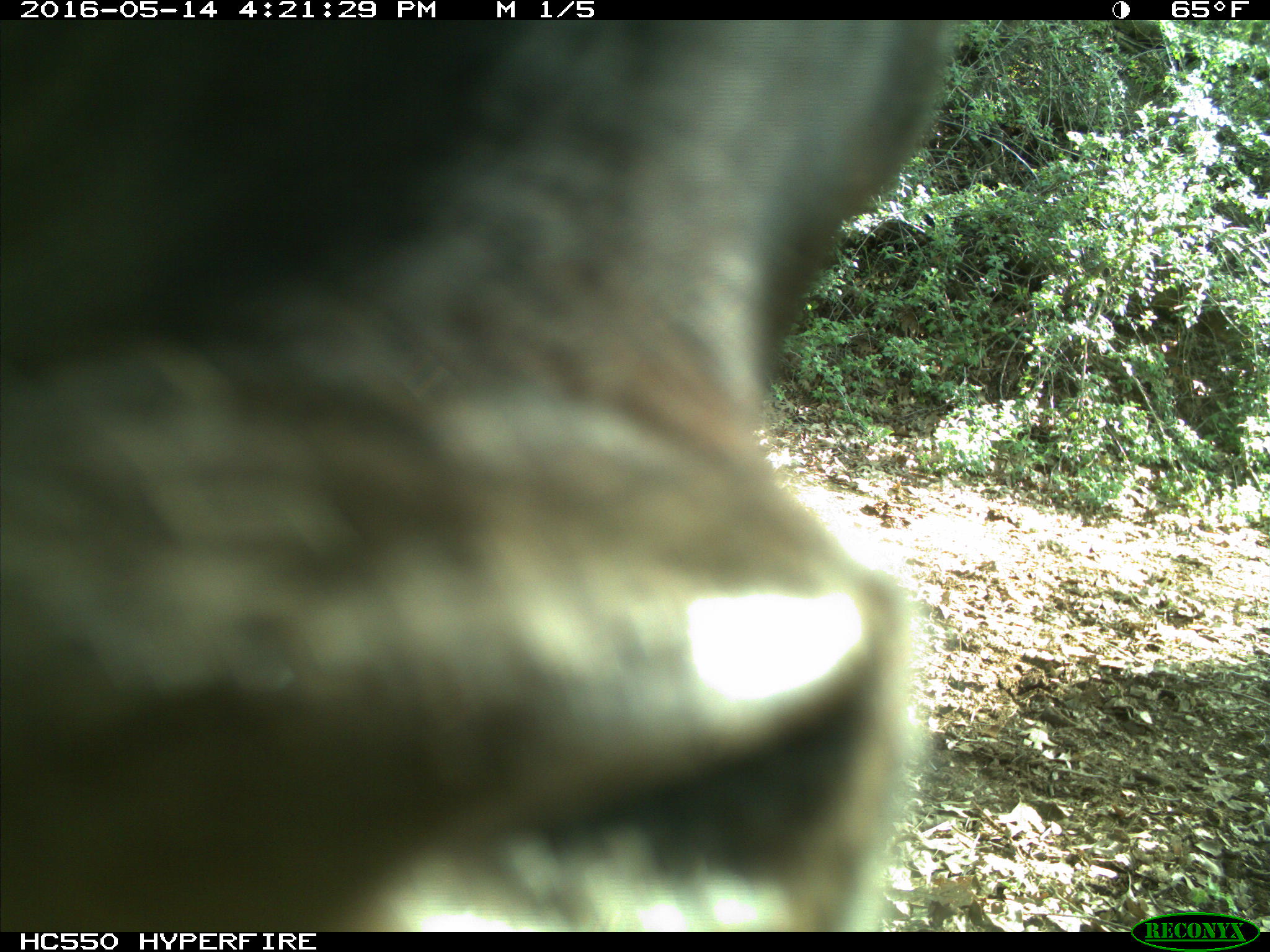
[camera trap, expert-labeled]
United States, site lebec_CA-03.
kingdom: Animalia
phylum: Chordata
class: Mammalia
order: Artiodactyla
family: Bovidae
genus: Bos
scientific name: Bos taurus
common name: domestic cow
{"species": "Bos taurus (domestic cow)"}